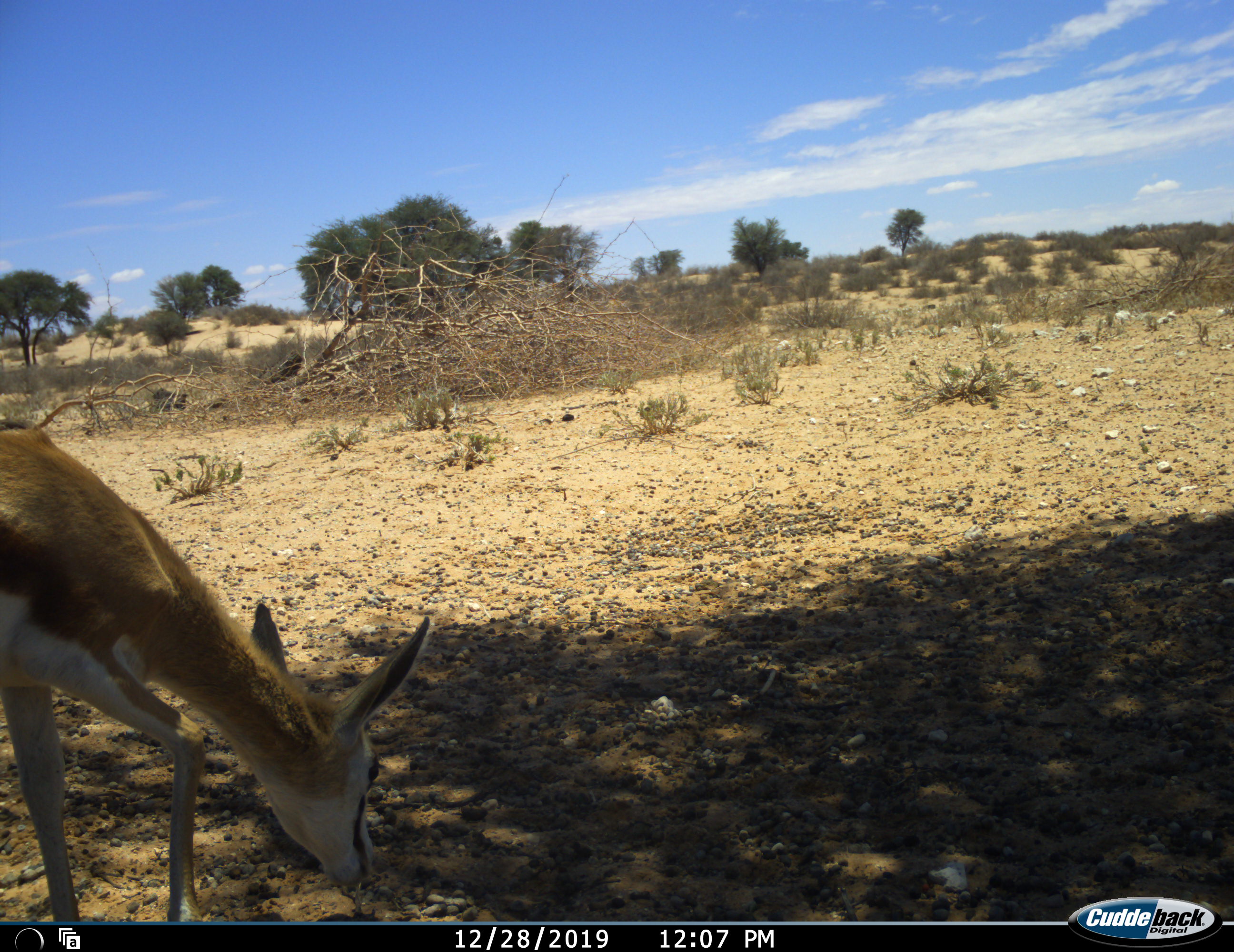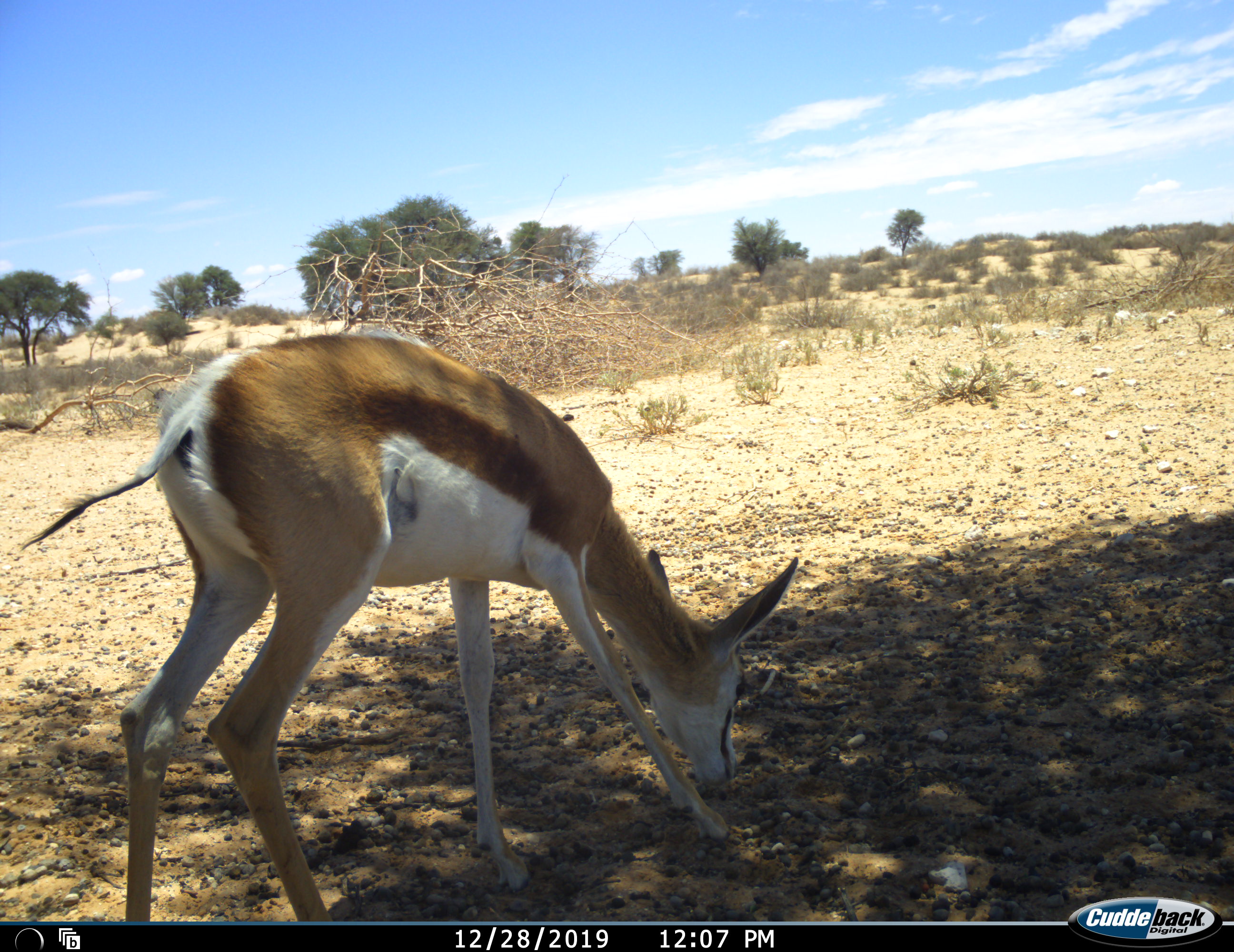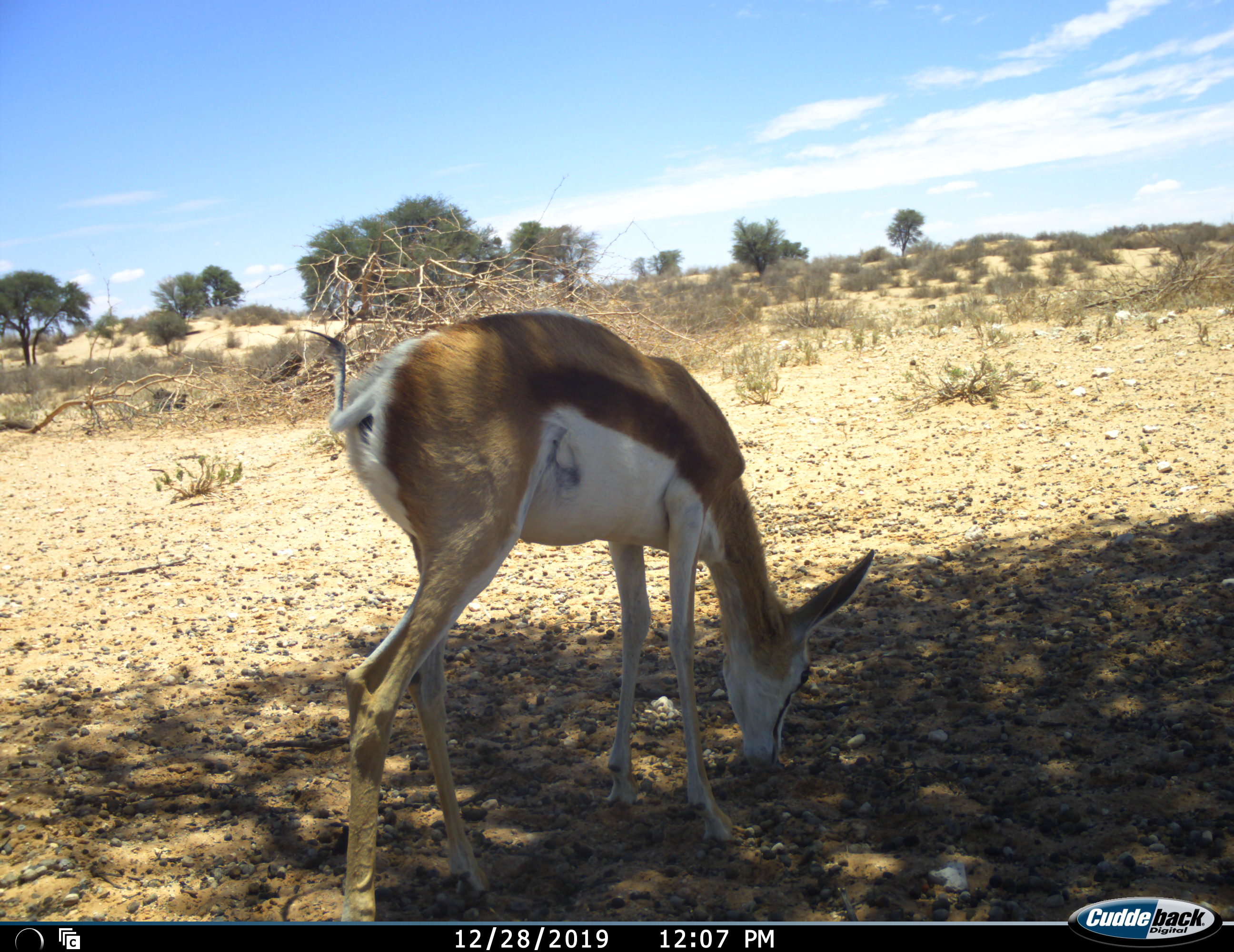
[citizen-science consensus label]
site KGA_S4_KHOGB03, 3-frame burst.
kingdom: Animalia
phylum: Chordata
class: Mammalia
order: Artiodactyla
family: Bovidae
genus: Antidorcas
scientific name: Antidorcas marsupialis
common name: springbok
Springbok (Antidorcas marsupialis), count 1. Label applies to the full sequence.